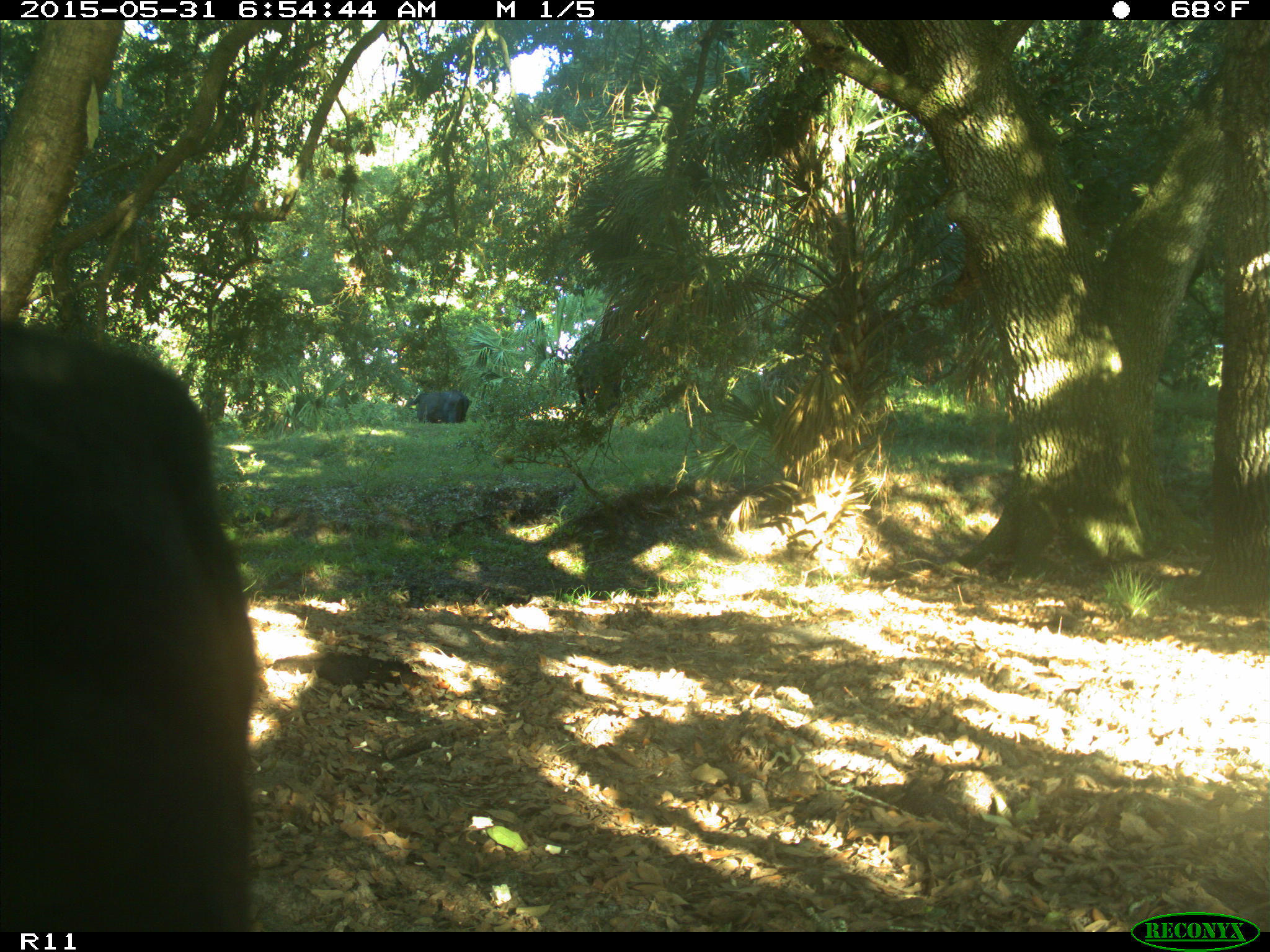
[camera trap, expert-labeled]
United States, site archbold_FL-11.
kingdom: Animalia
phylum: Chordata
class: Mammalia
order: Artiodactyla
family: Bovidae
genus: Bos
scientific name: Bos taurus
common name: domestic cow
Bos taurus (domestic cow).